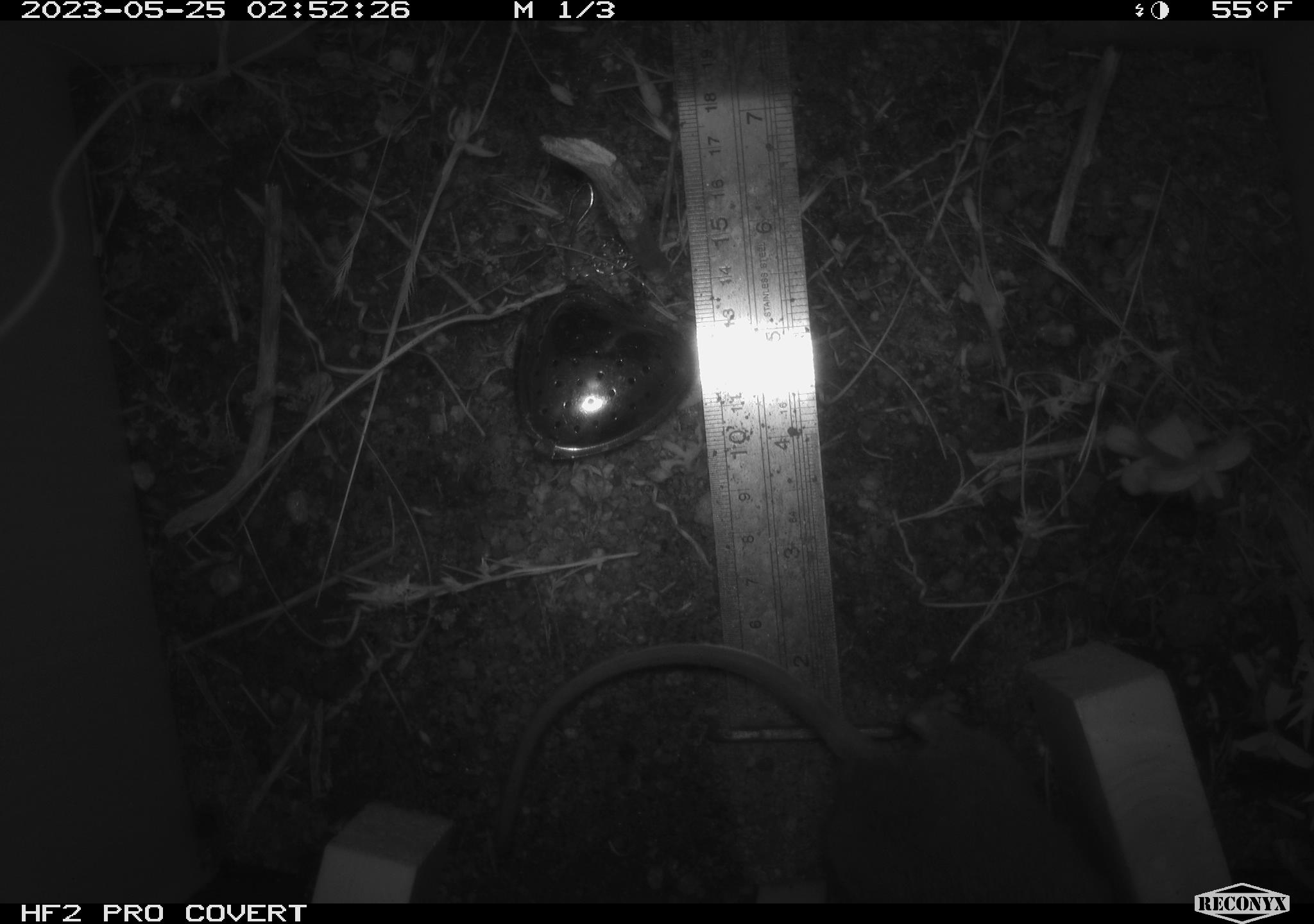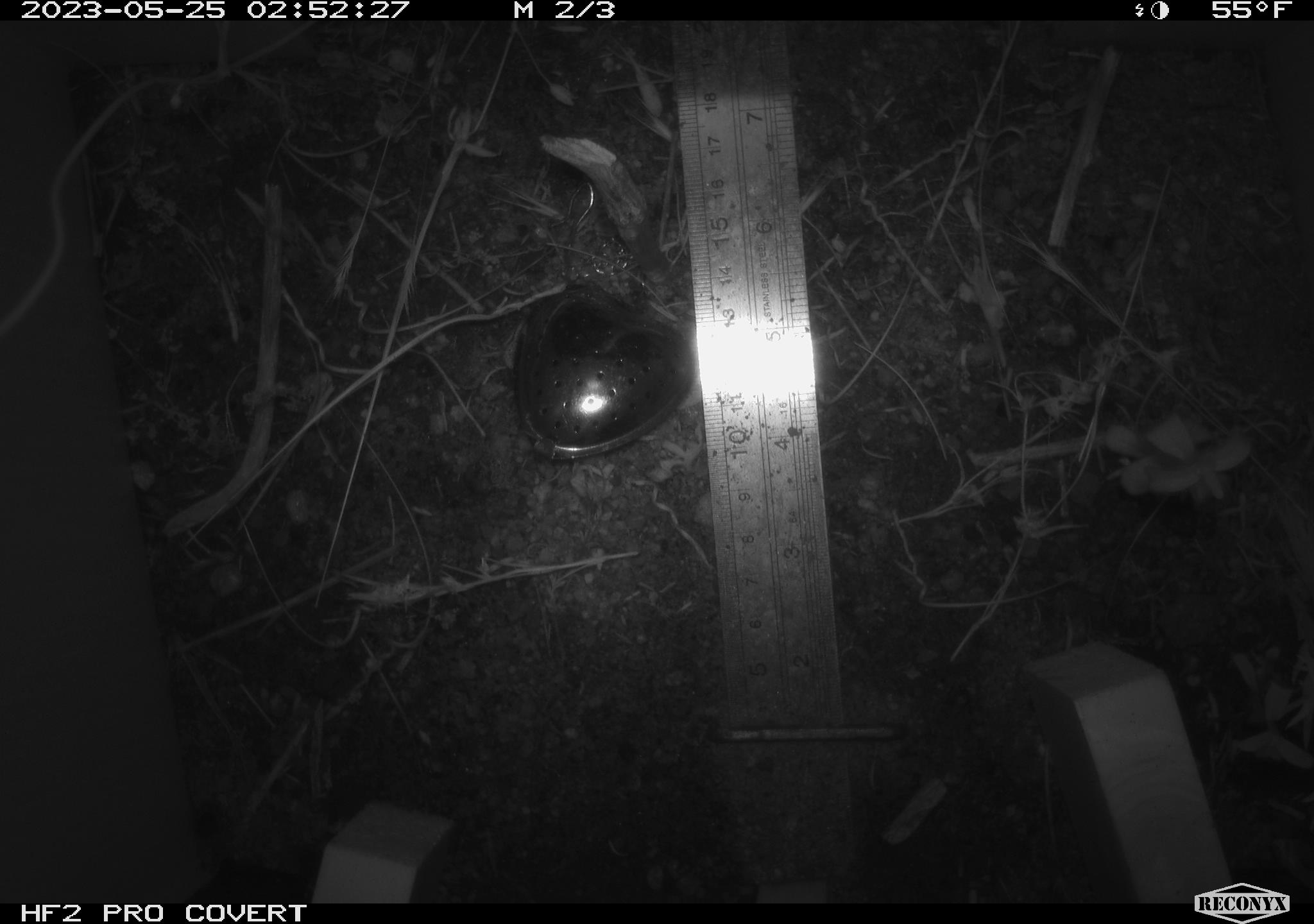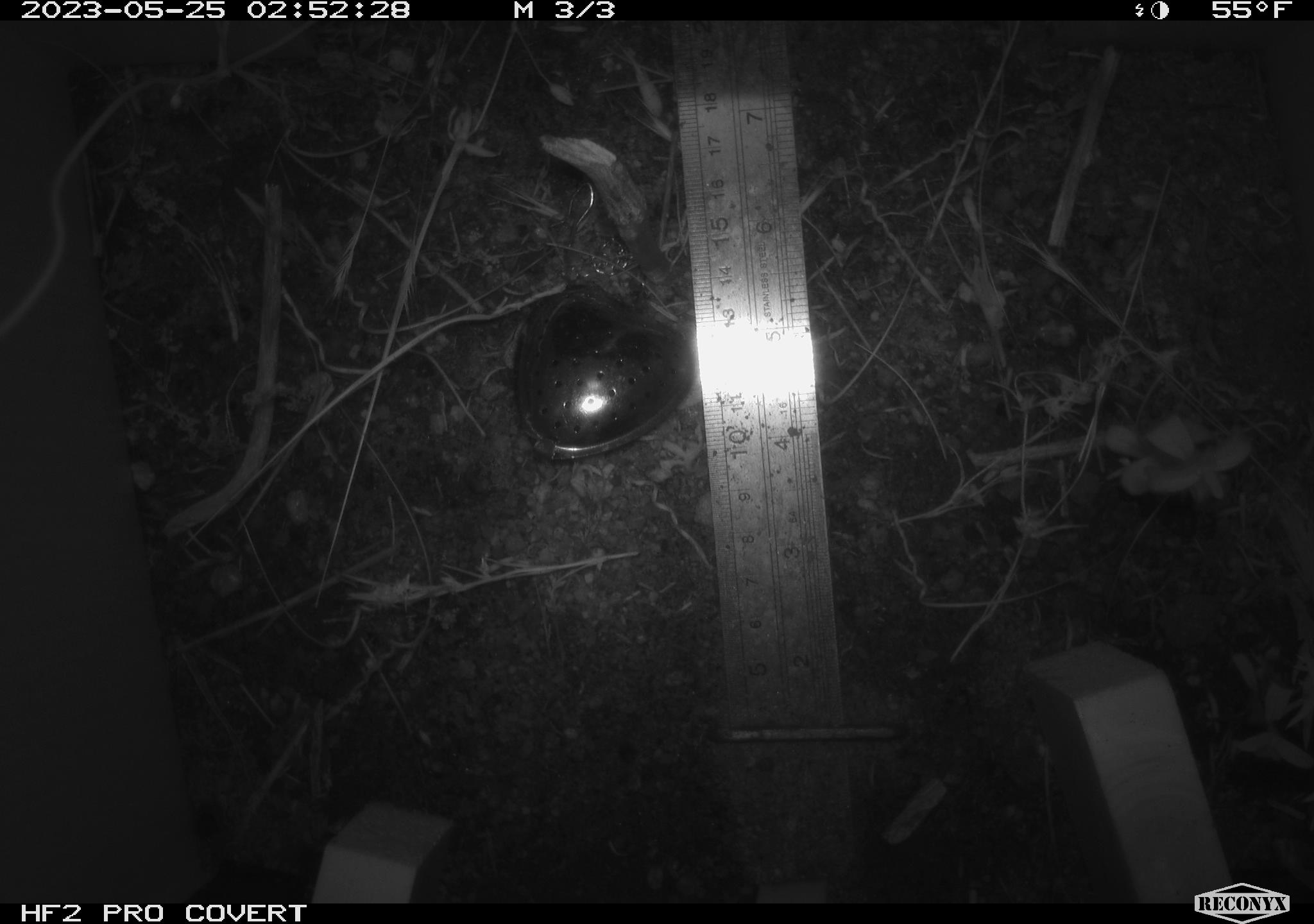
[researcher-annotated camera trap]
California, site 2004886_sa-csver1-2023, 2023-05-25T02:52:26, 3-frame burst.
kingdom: Animalia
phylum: Chordata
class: Mammalia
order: Rodentia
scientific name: Rodentia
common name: mouse species